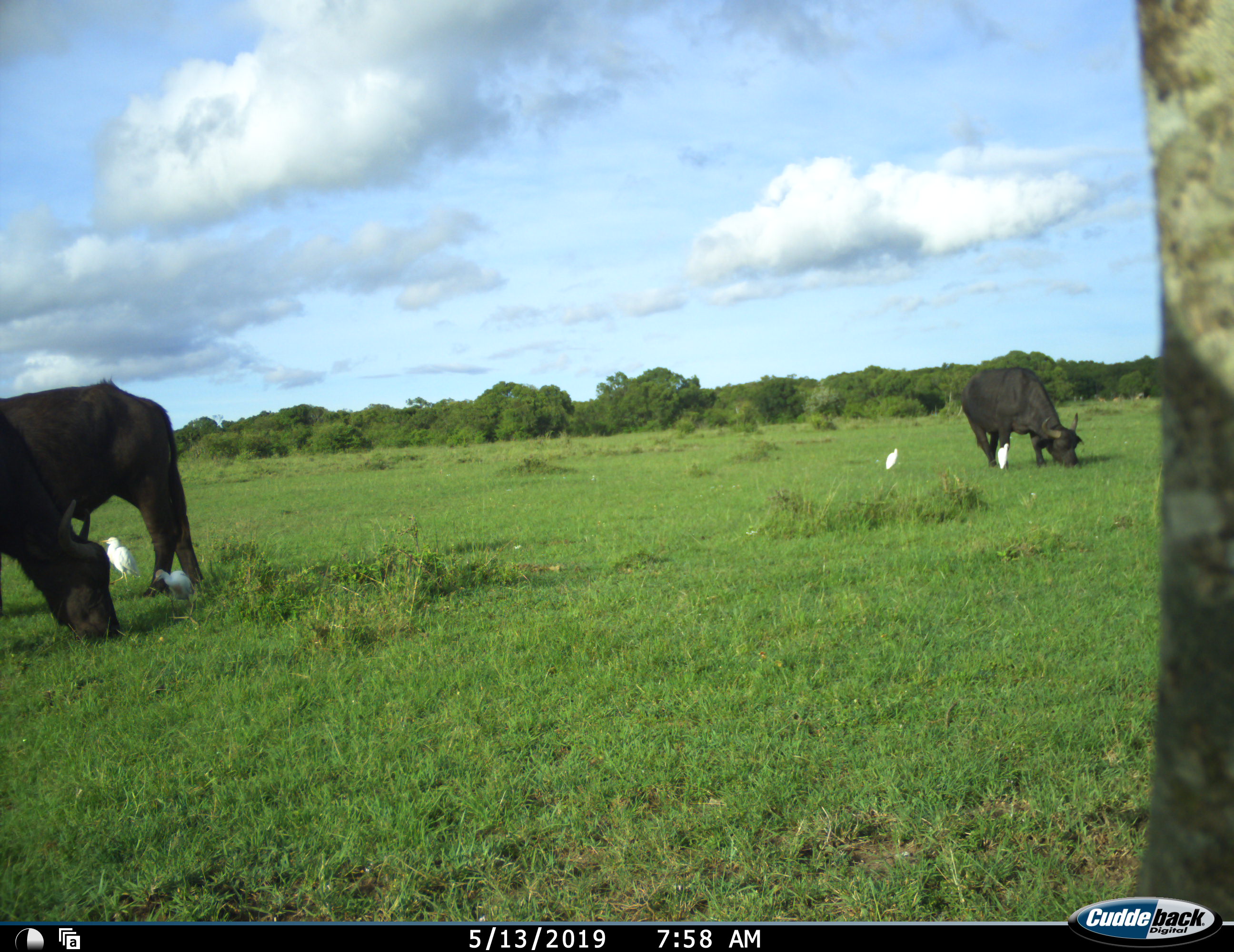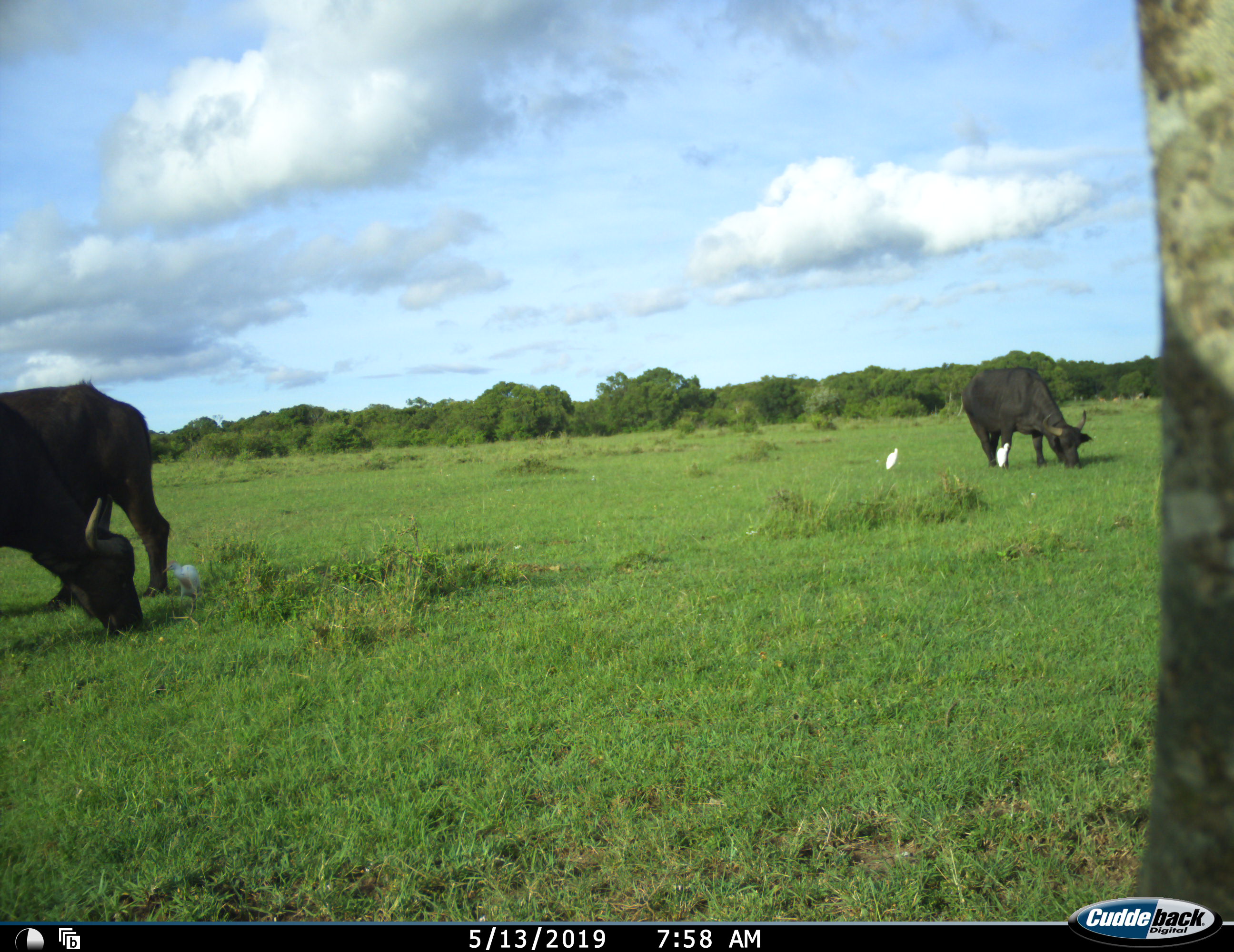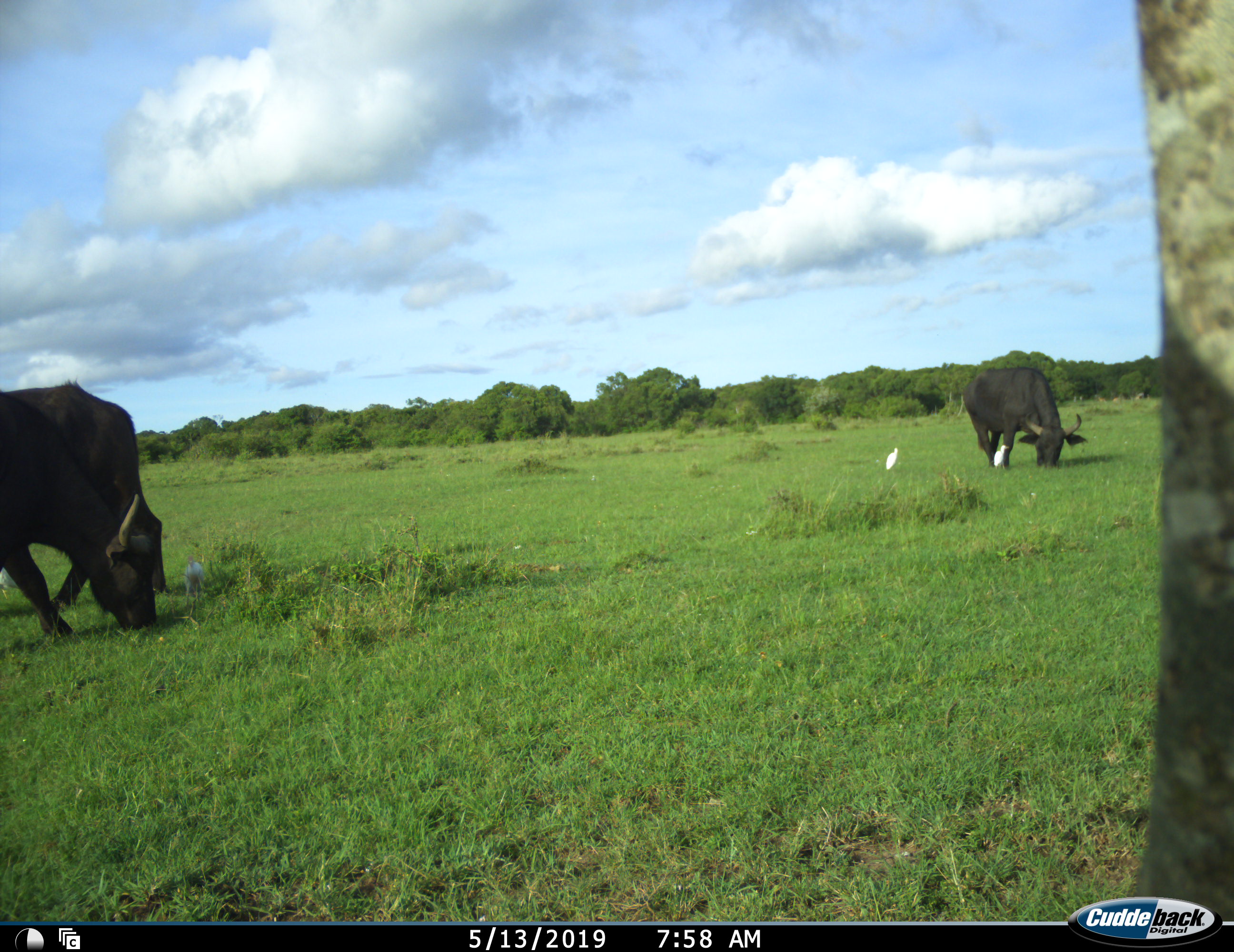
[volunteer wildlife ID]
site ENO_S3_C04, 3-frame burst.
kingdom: Animalia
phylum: Chordata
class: Aves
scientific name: Aves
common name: bird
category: birdother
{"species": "birdother (bird) (Aves)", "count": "3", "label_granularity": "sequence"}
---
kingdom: Animalia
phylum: Chordata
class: Mammalia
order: Artiodactyla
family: Bovidae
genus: Syncerus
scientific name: Syncerus caffer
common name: african buffalo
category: buffalo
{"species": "buffalo (african buffalo) (Syncerus caffer)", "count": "2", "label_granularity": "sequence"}